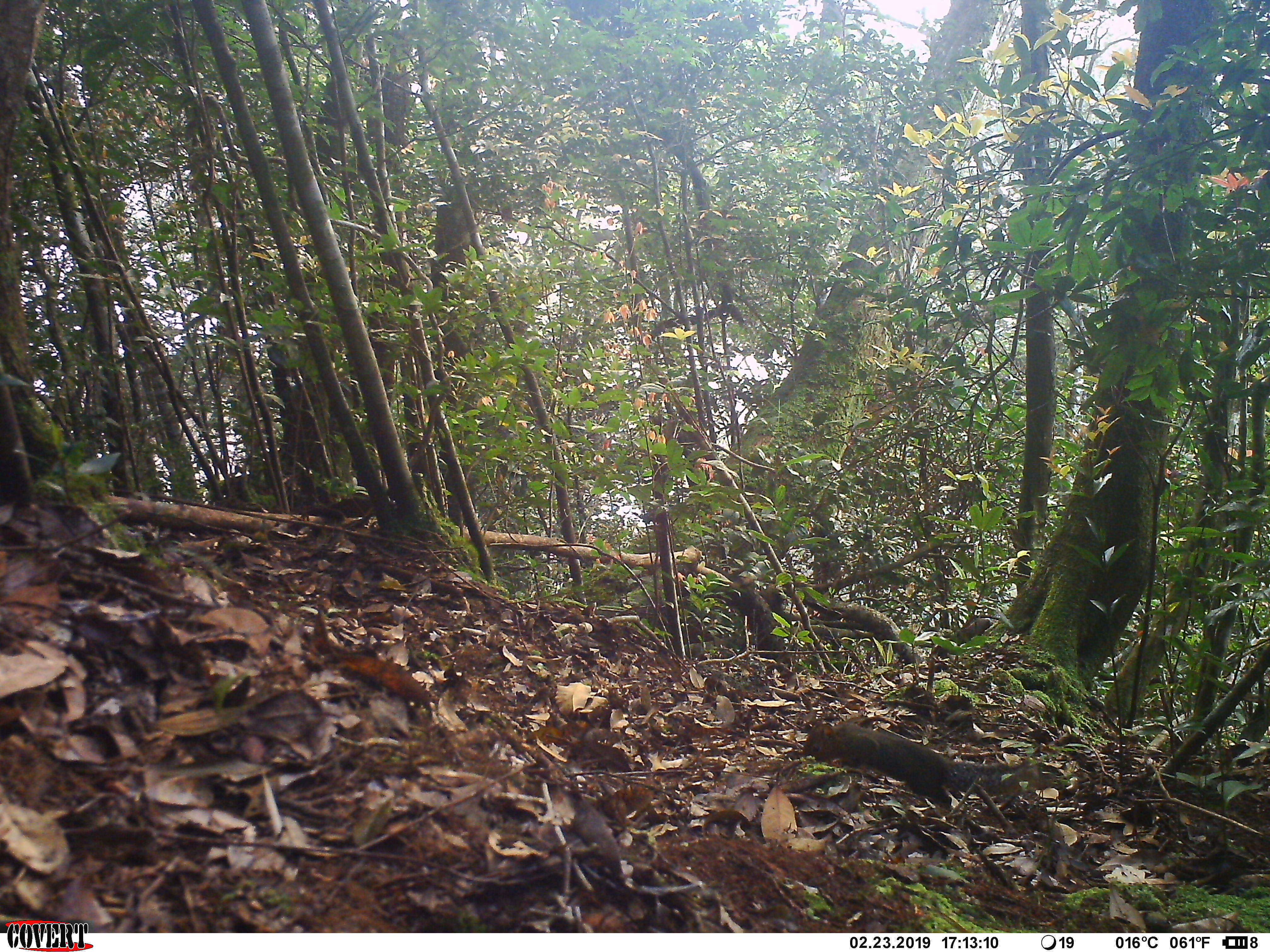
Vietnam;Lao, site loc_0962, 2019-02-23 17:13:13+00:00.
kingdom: Animalia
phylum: Chordata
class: Mammalia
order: Rodentia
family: Sciuridae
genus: Dremomys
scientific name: Dremomys rufigenis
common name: red-cheeked squirrel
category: red cheeked squirrel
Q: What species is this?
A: Red cheeked squirrel (red-cheeked squirrel) (Dremomys rufigenis).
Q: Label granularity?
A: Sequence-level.